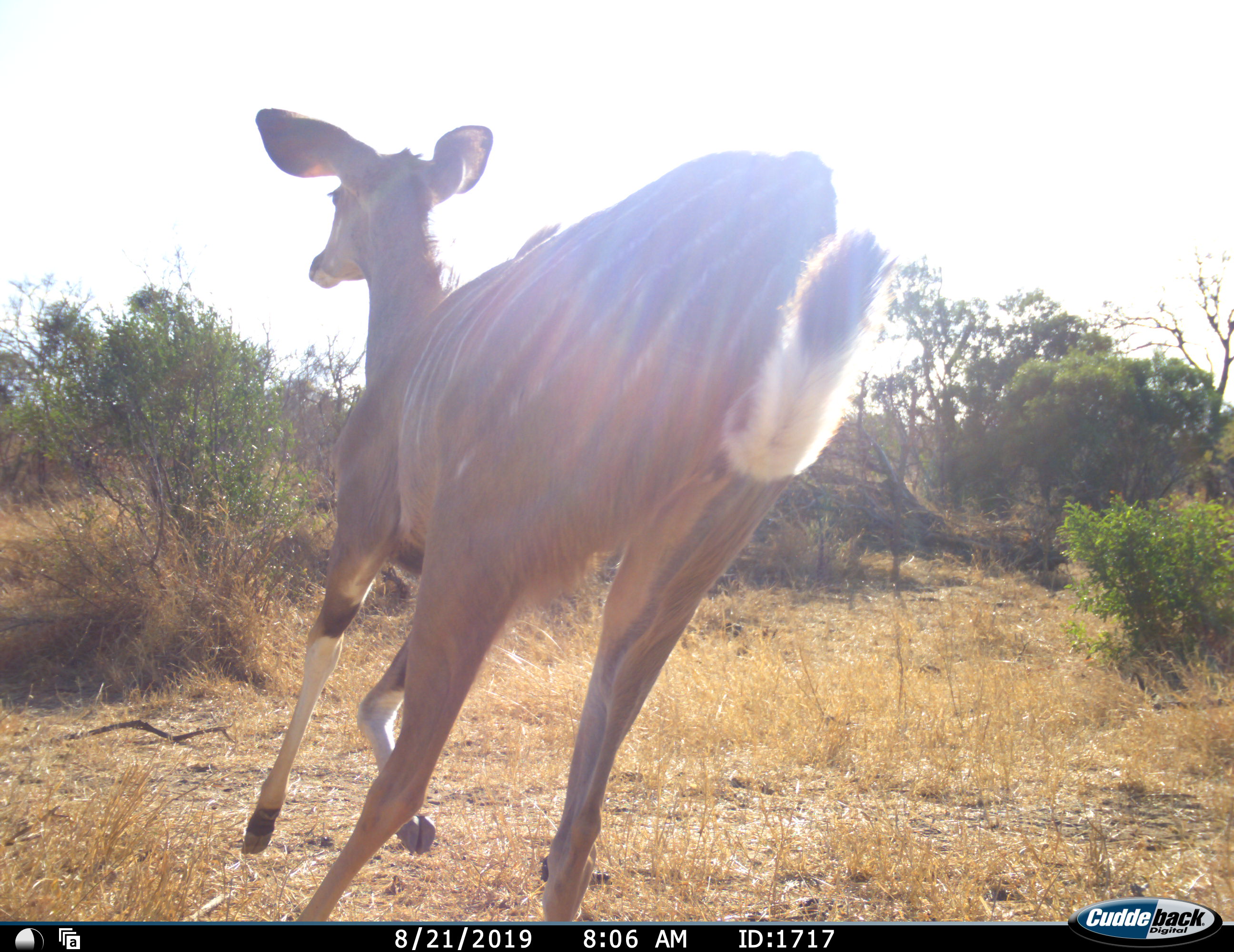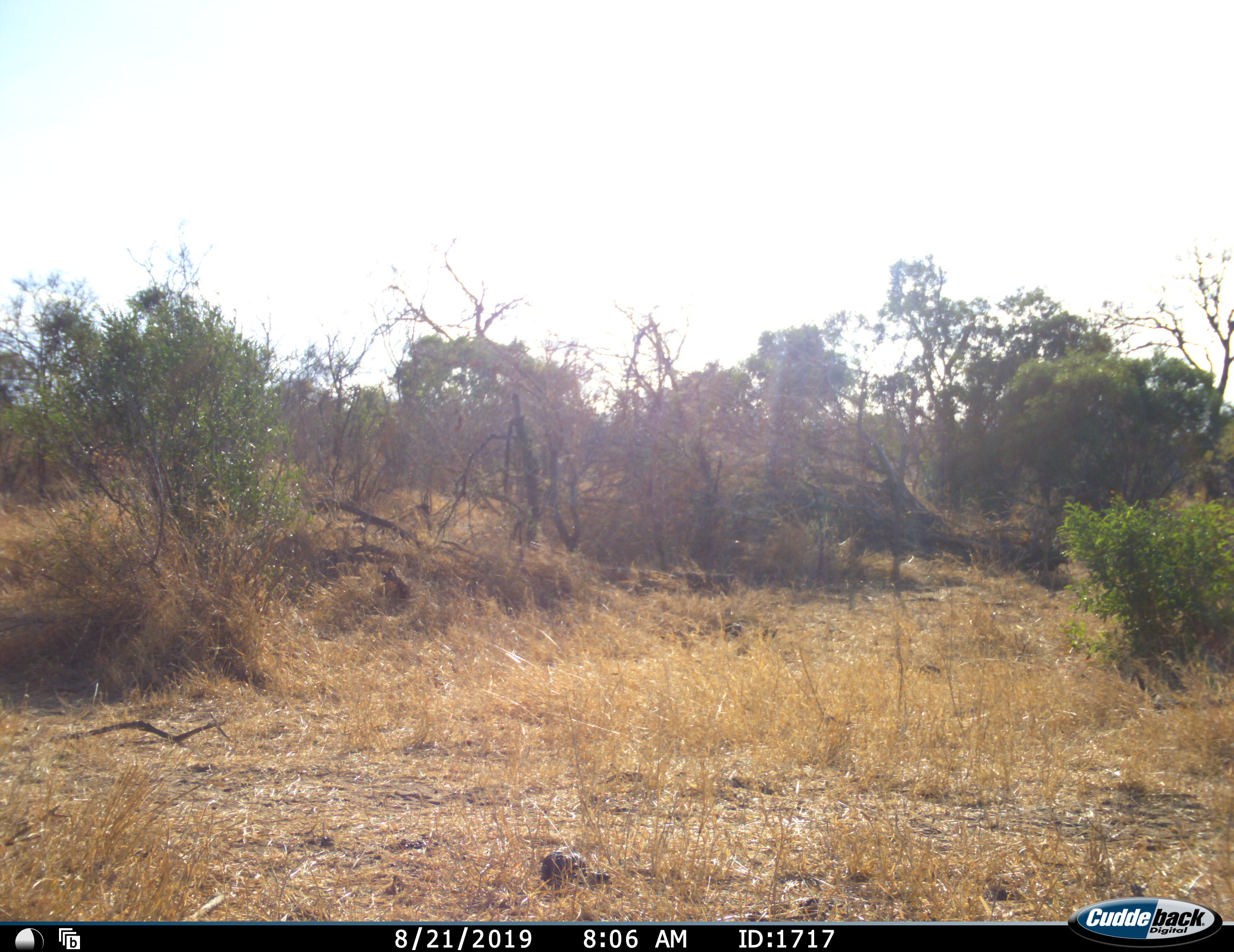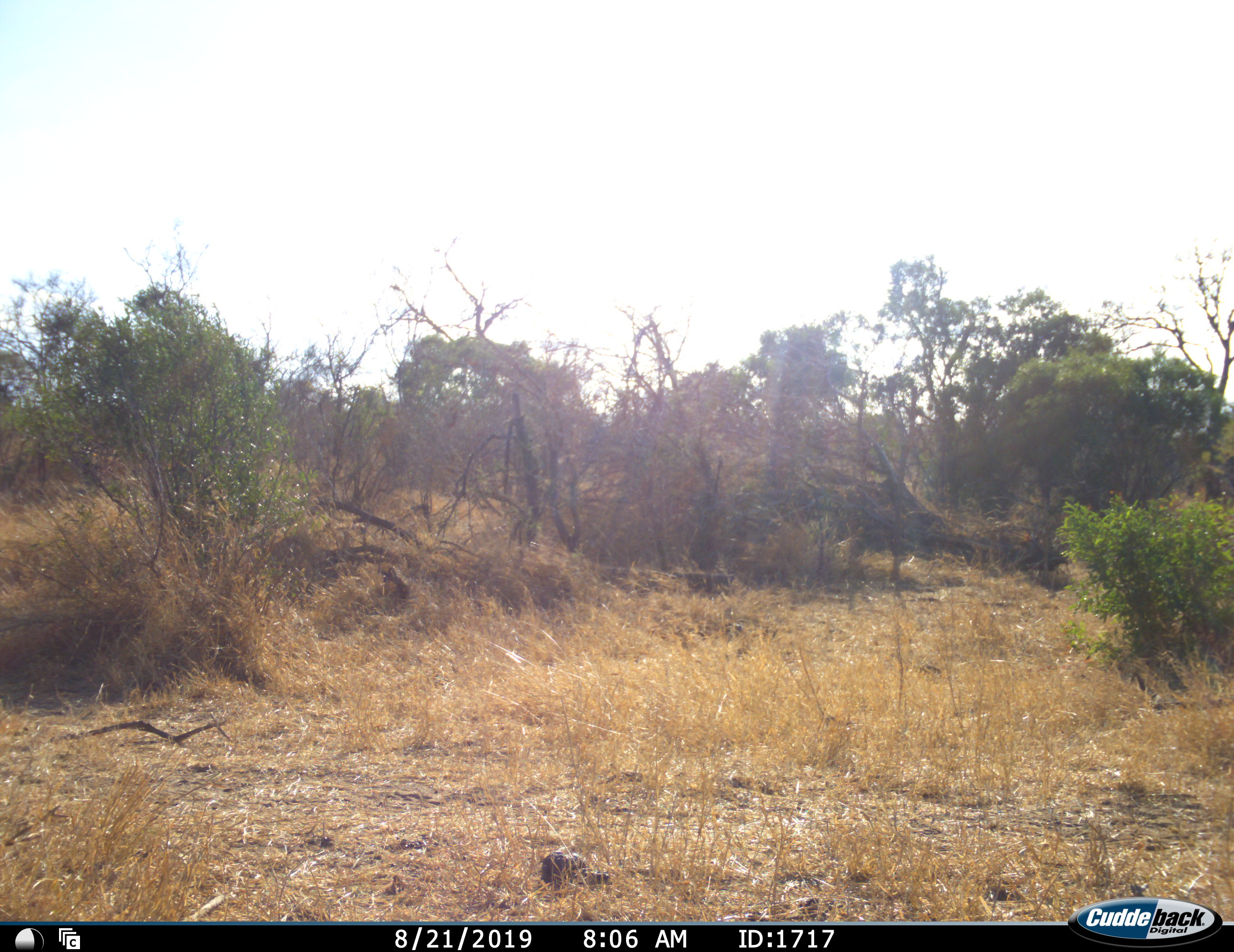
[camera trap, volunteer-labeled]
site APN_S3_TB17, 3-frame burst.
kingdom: Animalia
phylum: Chordata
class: Mammalia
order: Artiodactyla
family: Bovidae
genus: Tragelaphus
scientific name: Tragelaphus angasii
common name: nyala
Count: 1.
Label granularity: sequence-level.